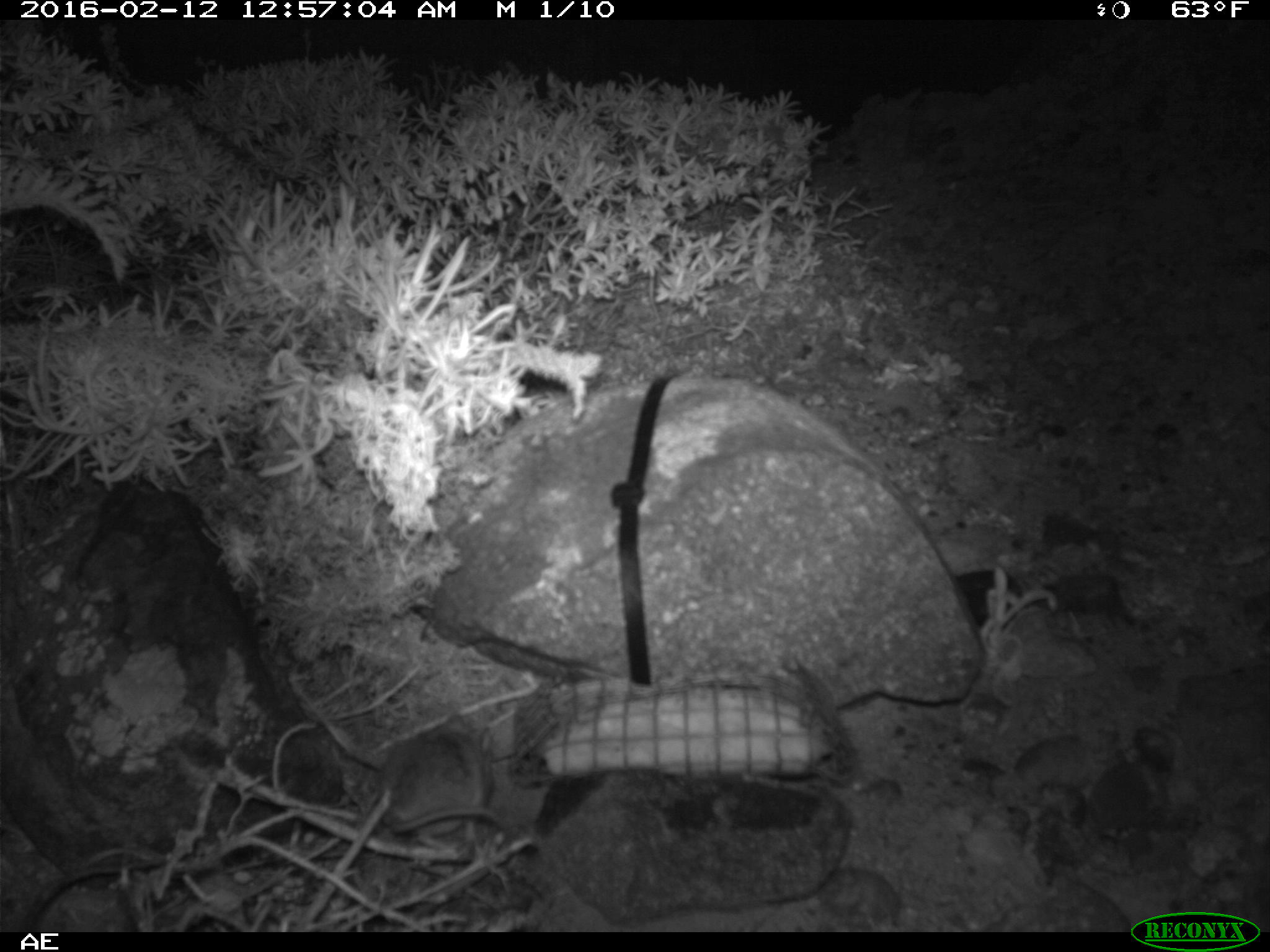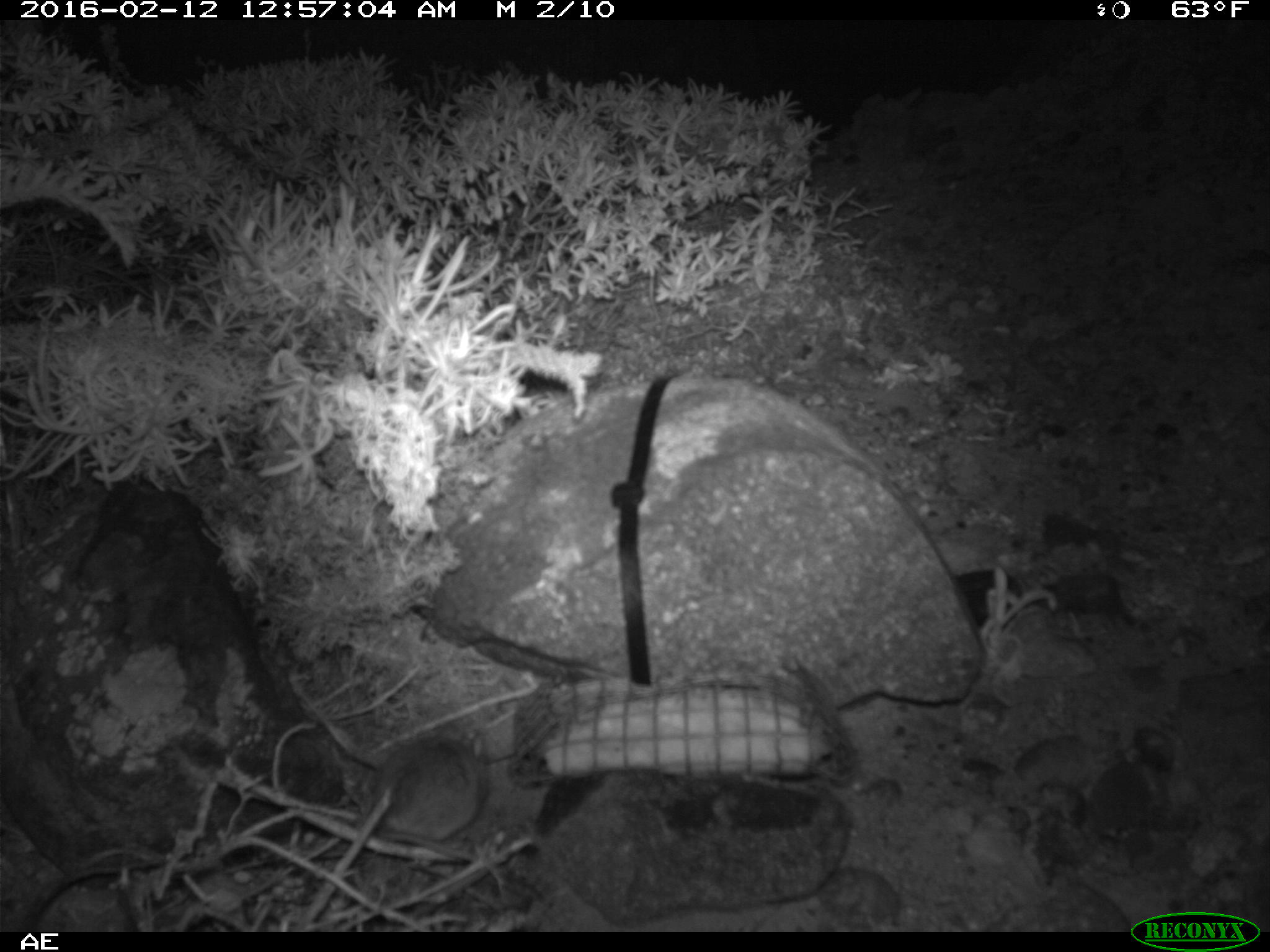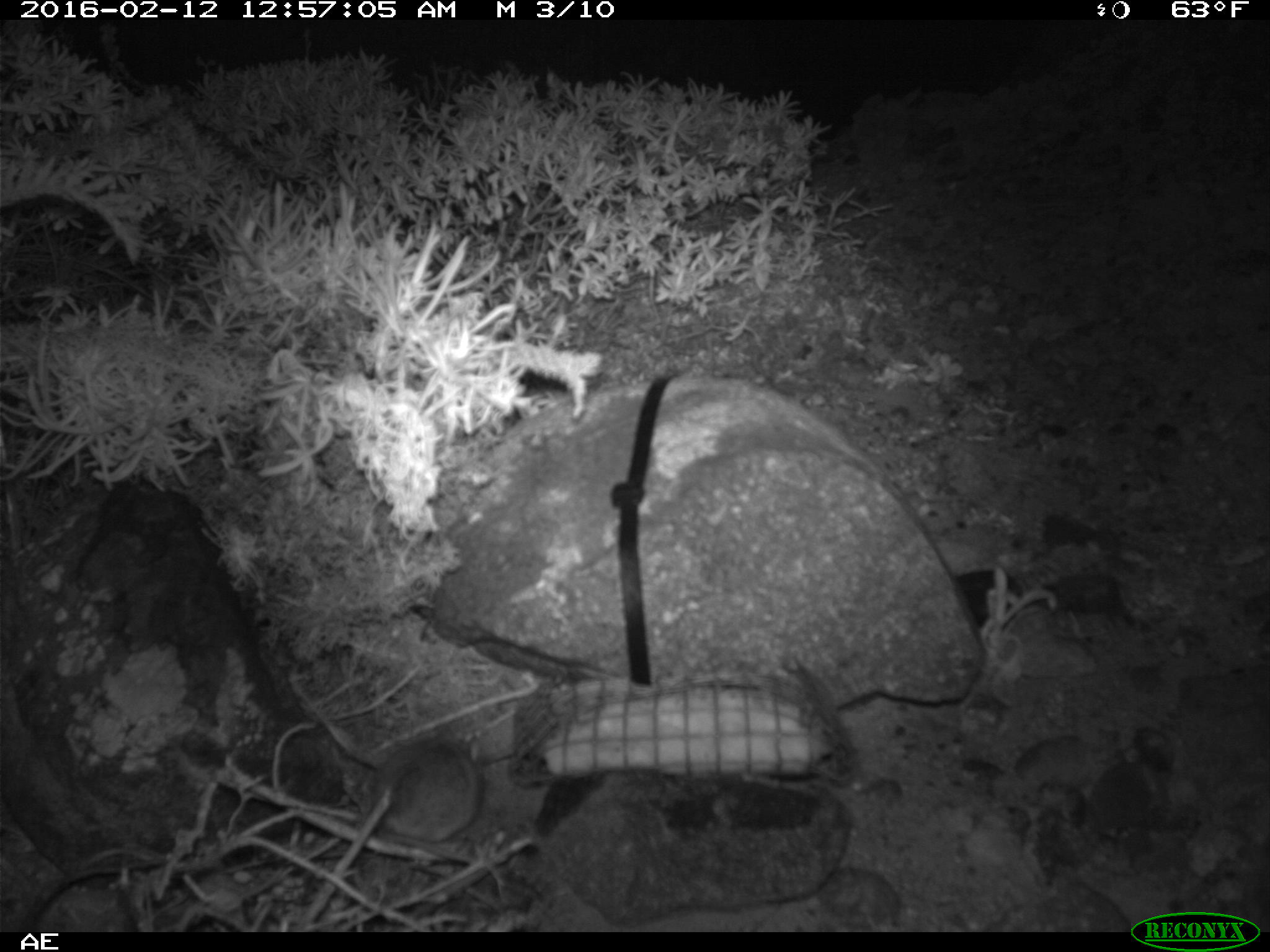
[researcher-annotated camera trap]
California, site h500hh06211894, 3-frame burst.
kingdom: Animalia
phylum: Chordata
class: Mammalia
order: Rodentia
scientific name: Rodentia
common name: rodent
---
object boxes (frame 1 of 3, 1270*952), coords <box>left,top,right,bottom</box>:
rodent: <box>380,713,505,835</box>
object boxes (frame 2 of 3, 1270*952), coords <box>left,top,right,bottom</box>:
rodent: <box>352,742,488,839</box>